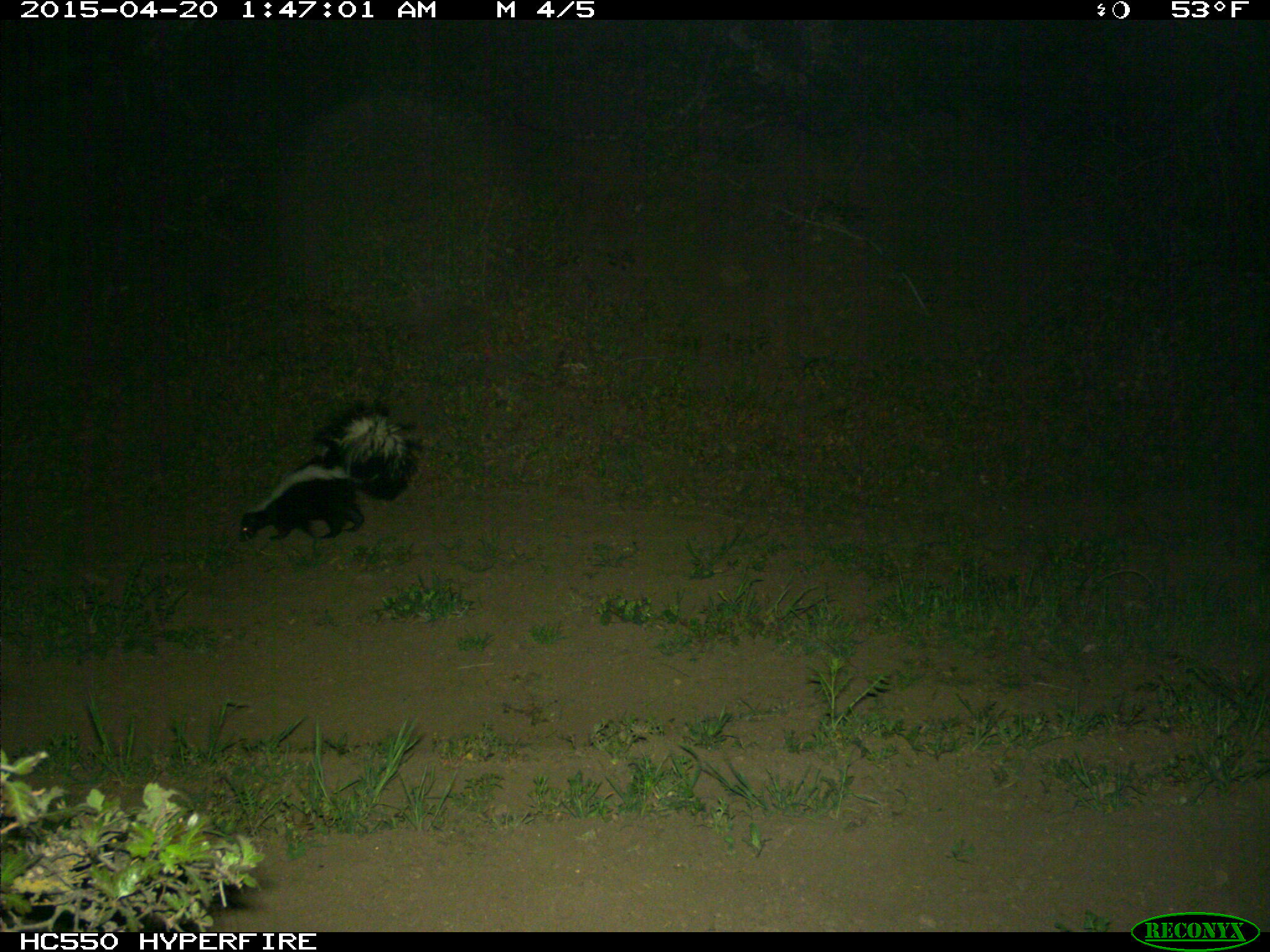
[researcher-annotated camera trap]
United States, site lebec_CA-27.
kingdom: Animalia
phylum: Chordata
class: Mammalia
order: Carnivora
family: Mephitidae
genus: Mephitis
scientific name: Mephitis mephitis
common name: striped skunk